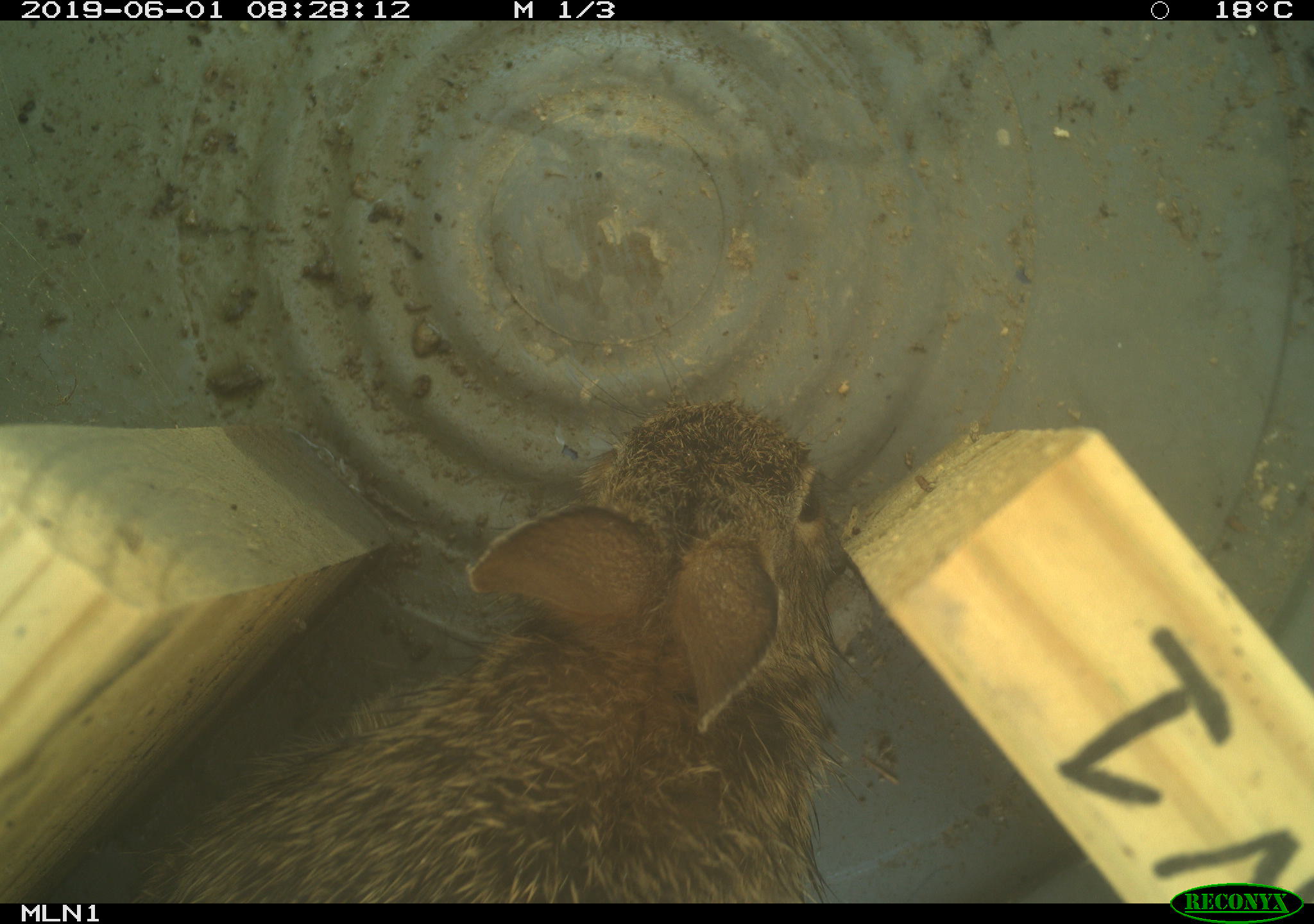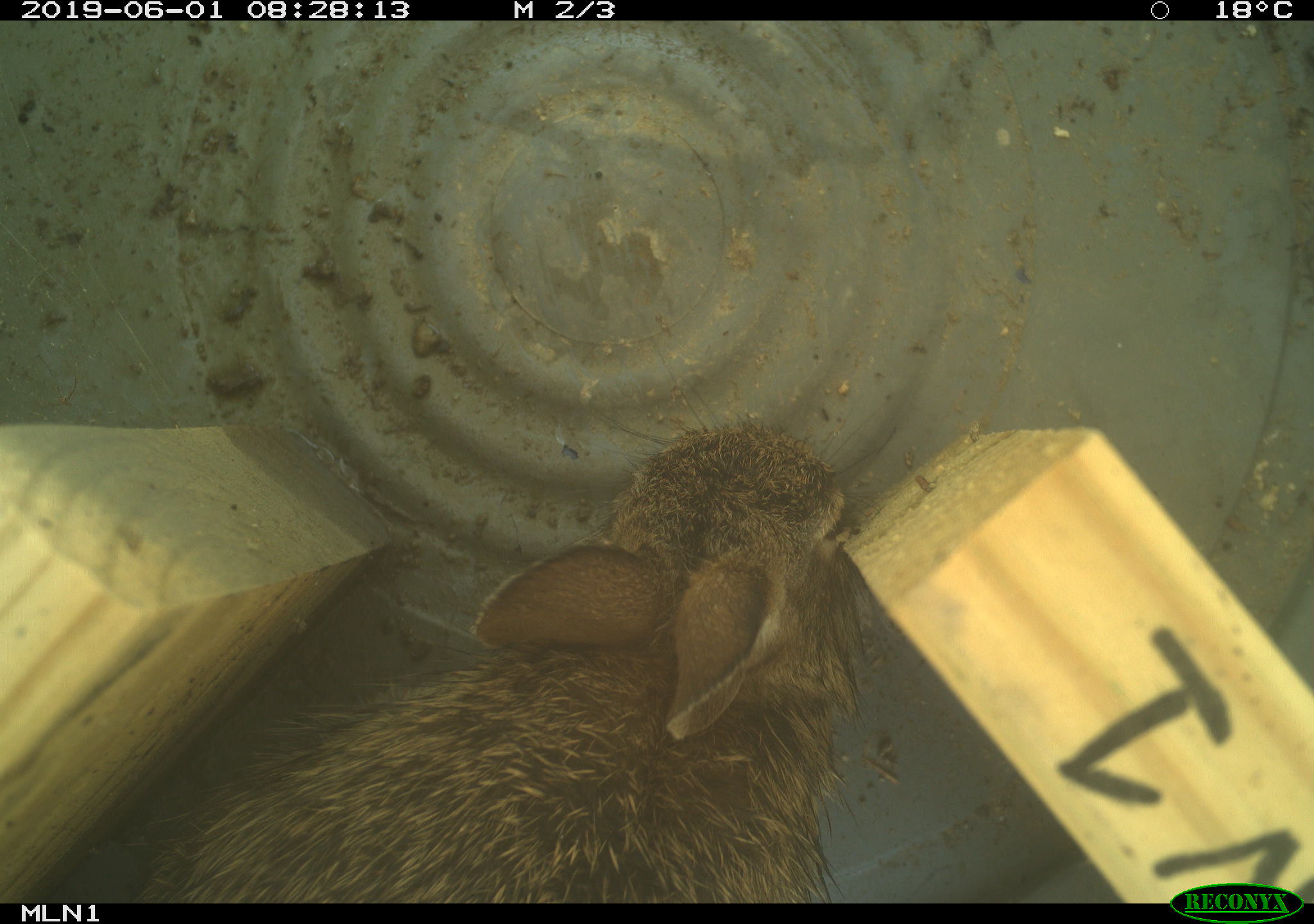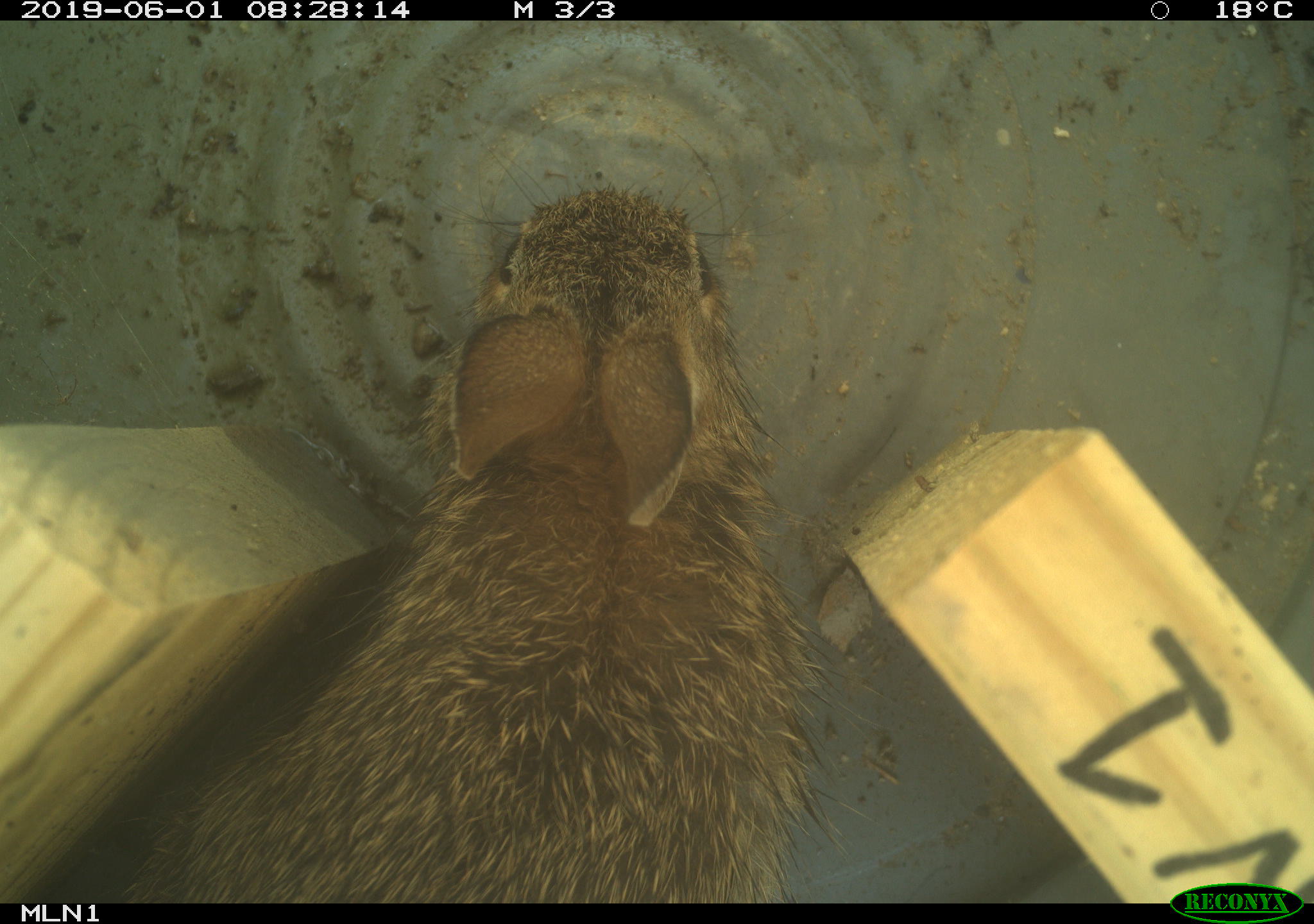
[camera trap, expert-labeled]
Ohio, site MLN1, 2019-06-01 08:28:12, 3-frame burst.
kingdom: Animalia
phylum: Chordata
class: Mammalia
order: Lagomorpha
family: Leporidae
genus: Sylvilagus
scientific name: Sylvilagus floridanus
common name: eastern cottontail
Eastern cottontail (Sylvilagus floridanus).